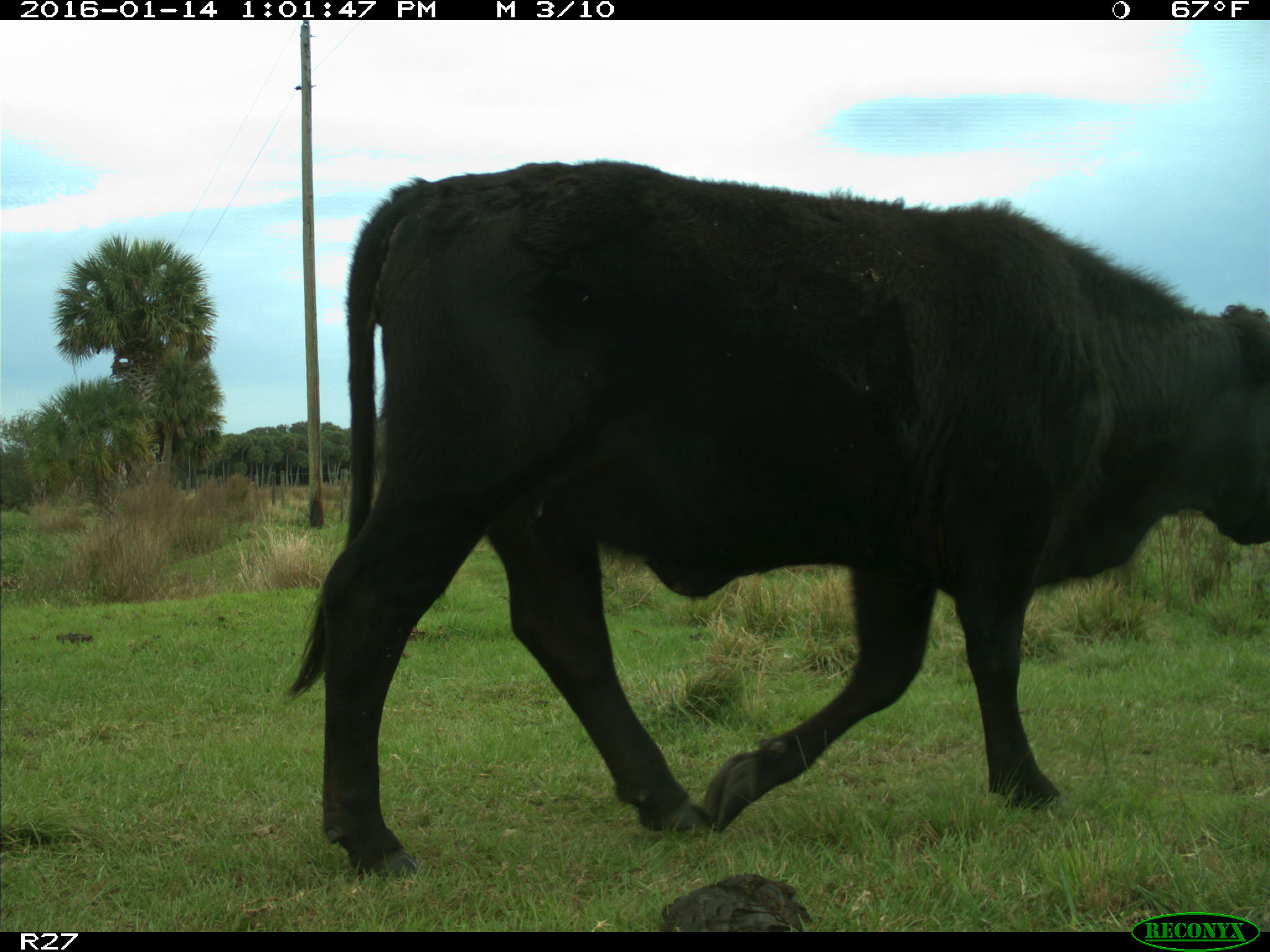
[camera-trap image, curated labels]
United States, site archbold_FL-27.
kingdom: Animalia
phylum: Chordata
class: Mammalia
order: Artiodactyla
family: Bovidae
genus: Bos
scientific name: Bos taurus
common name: domestic cow